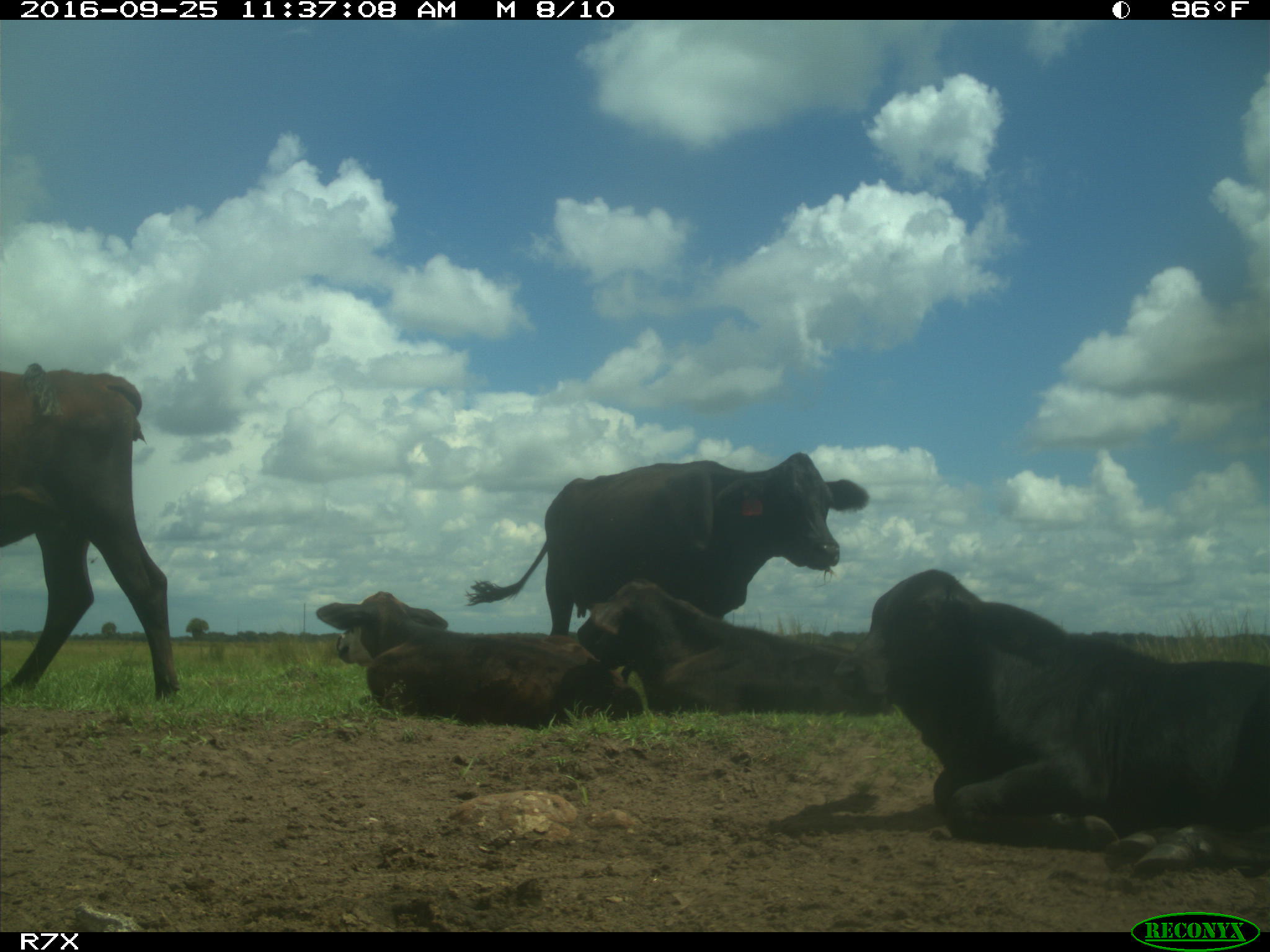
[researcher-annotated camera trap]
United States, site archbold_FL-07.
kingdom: Animalia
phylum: Chordata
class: Mammalia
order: Artiodactyla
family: Bovidae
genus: Bos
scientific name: Bos taurus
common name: domestic cow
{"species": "Bos taurus (domestic cow)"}